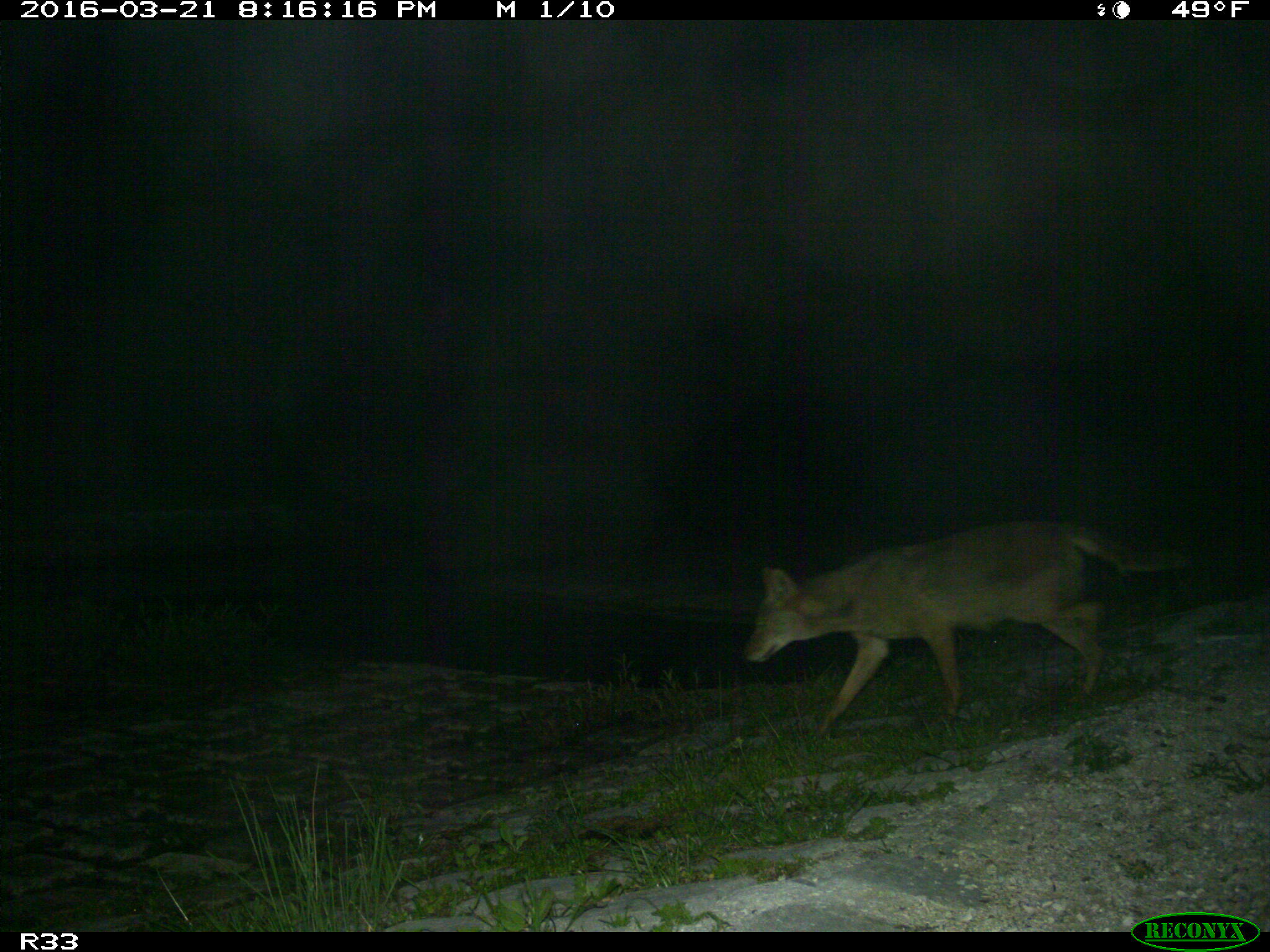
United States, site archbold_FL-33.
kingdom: Animalia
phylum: Chordata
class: Mammalia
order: Carnivora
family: Canidae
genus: Canis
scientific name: Canis latrans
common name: coyote